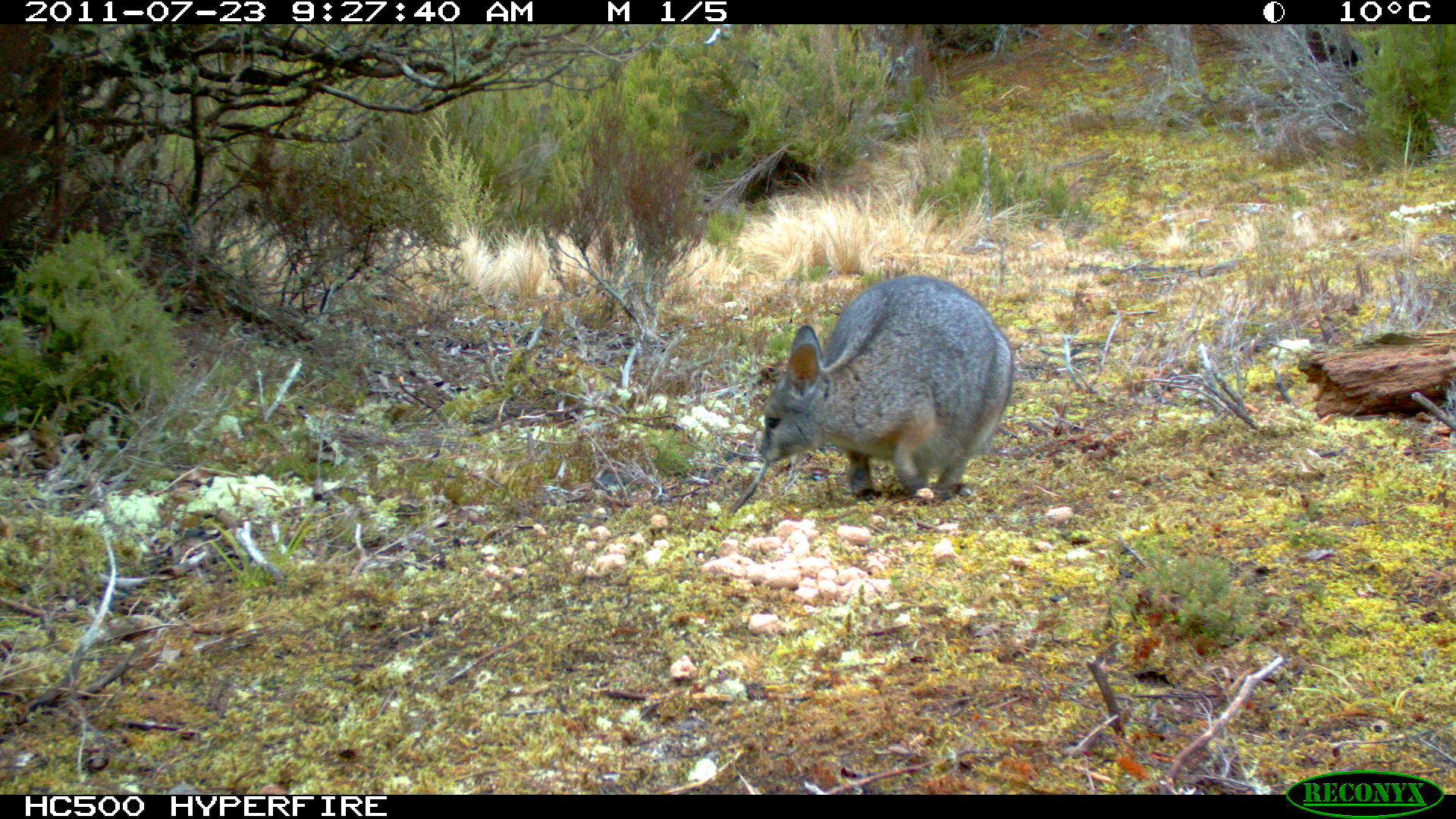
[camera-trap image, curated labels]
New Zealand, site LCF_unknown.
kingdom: Animalia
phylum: Chordata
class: Mammalia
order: Diprotodontia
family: Macropodidae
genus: Notamacropus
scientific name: Notamacropus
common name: wallaby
Wallaby (Notamacropus).